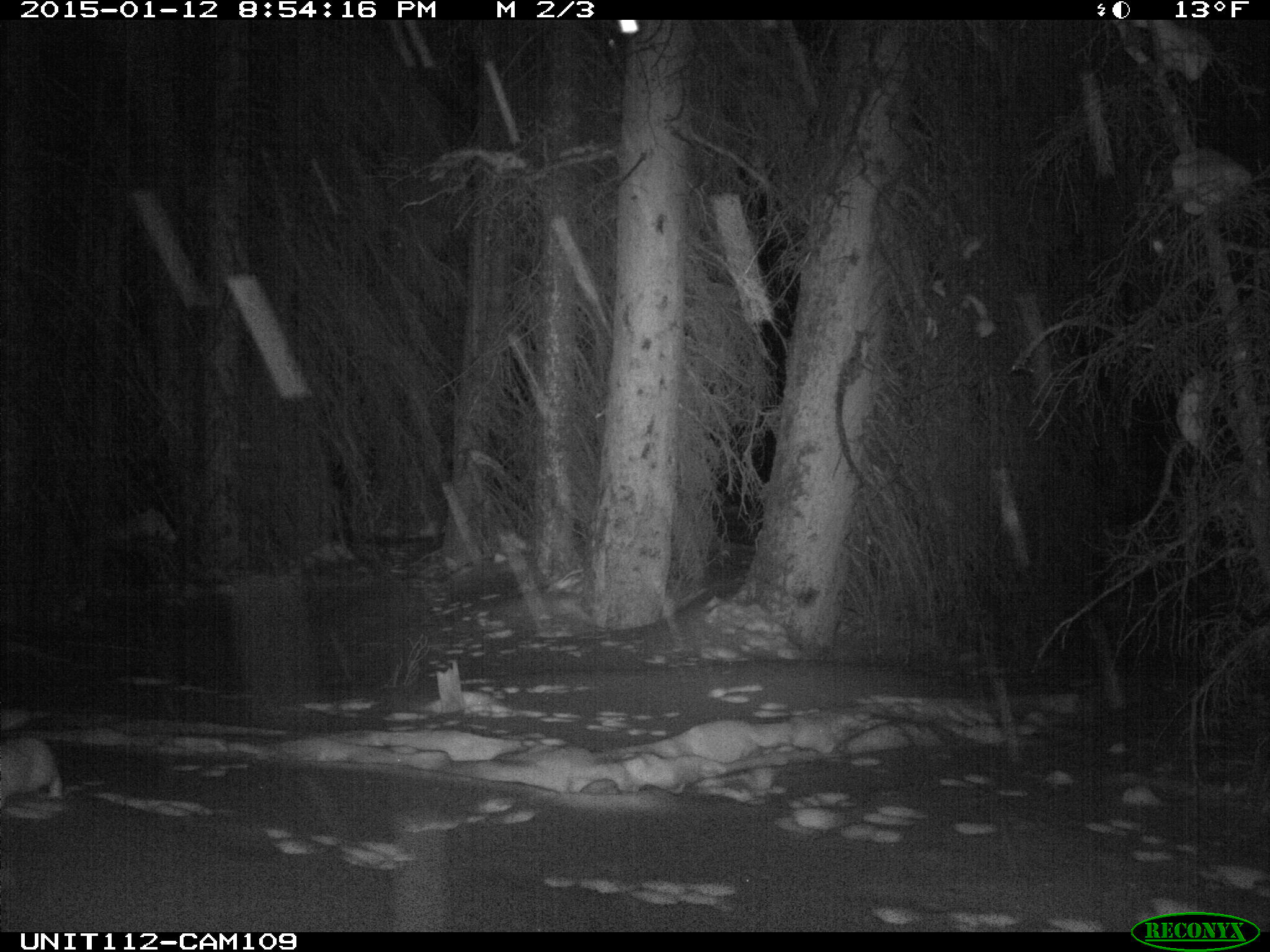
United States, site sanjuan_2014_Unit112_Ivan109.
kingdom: Animalia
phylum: Chordata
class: Mammalia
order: Lagomorpha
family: Leporidae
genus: Lepus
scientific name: Lepus americanus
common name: snowshoe hare